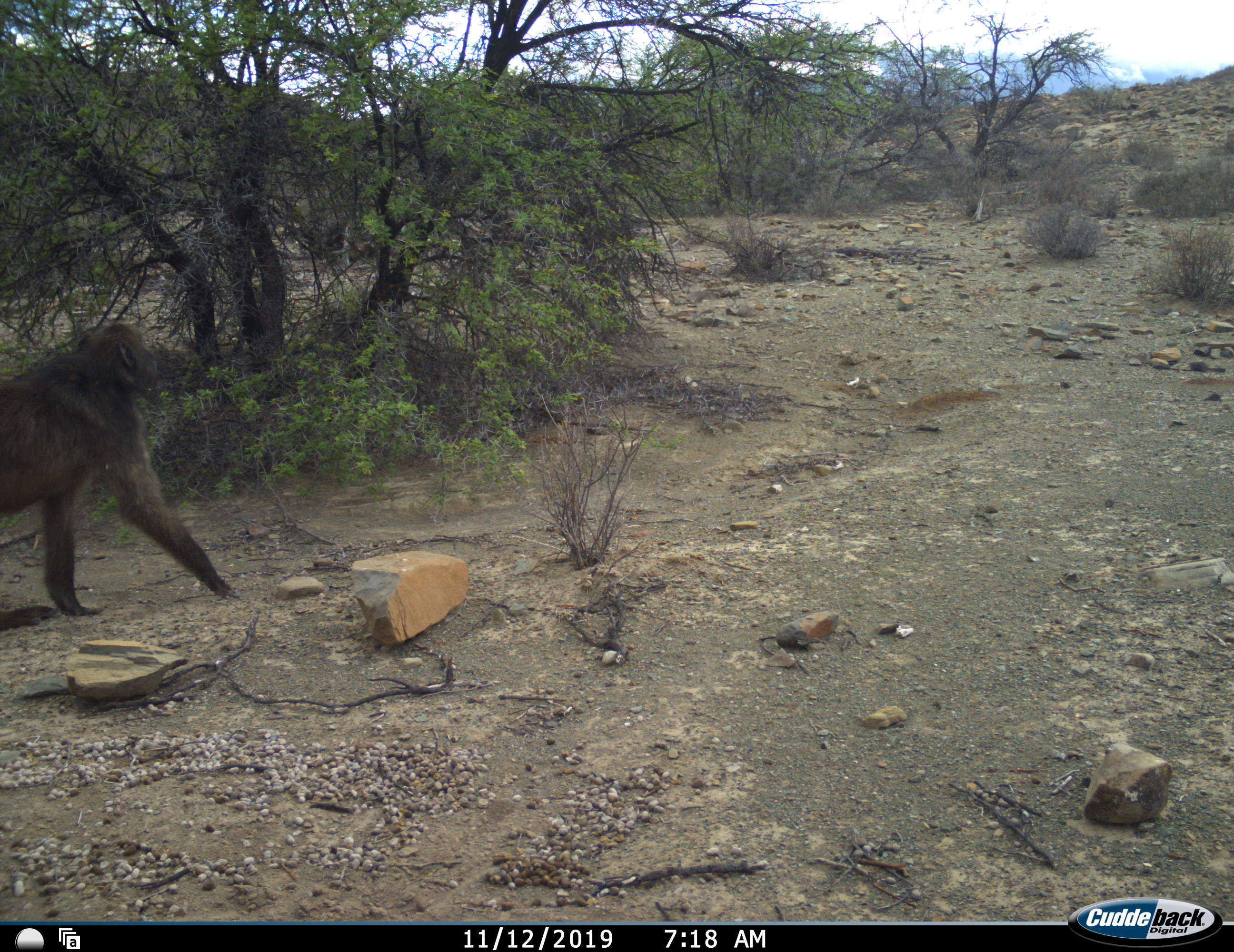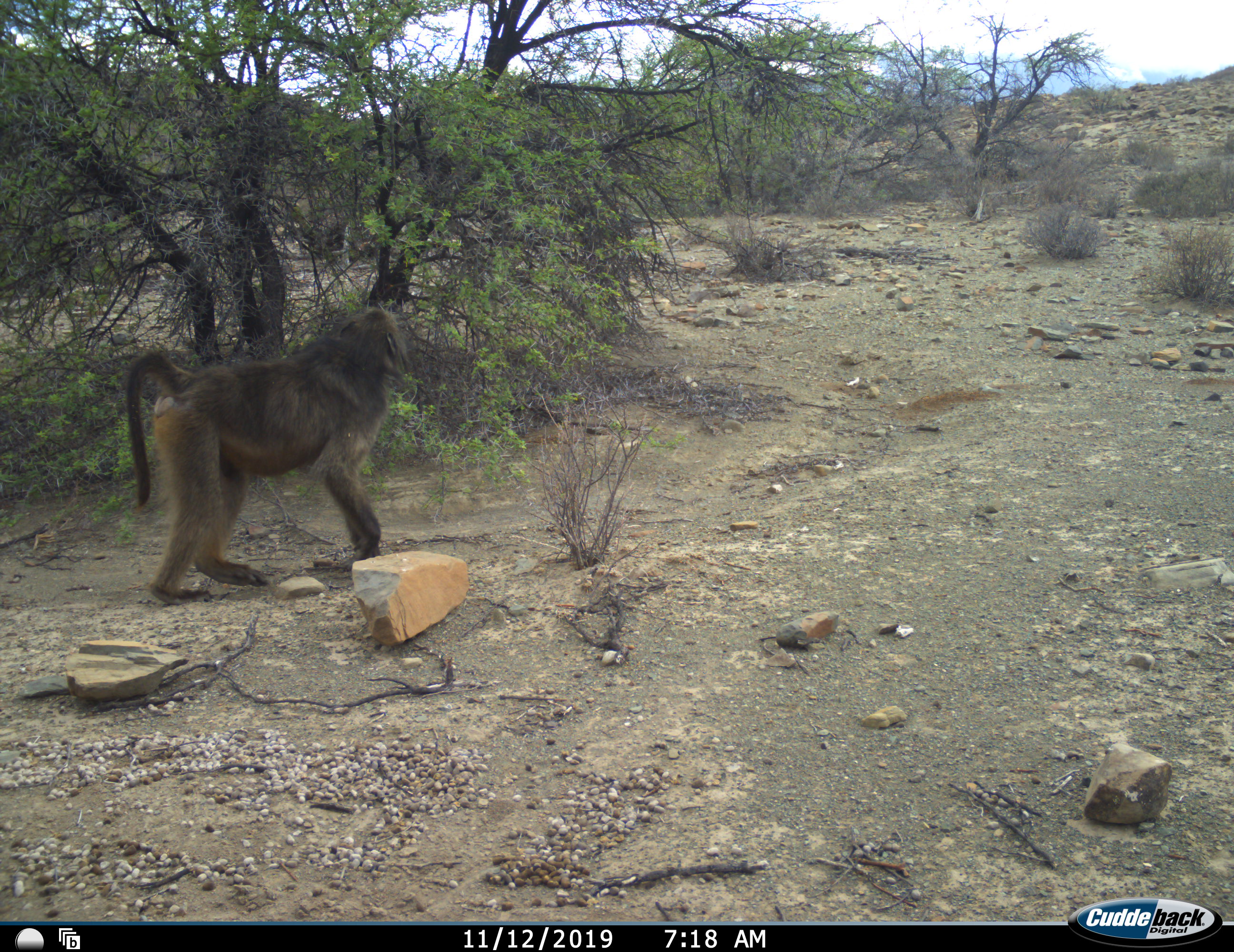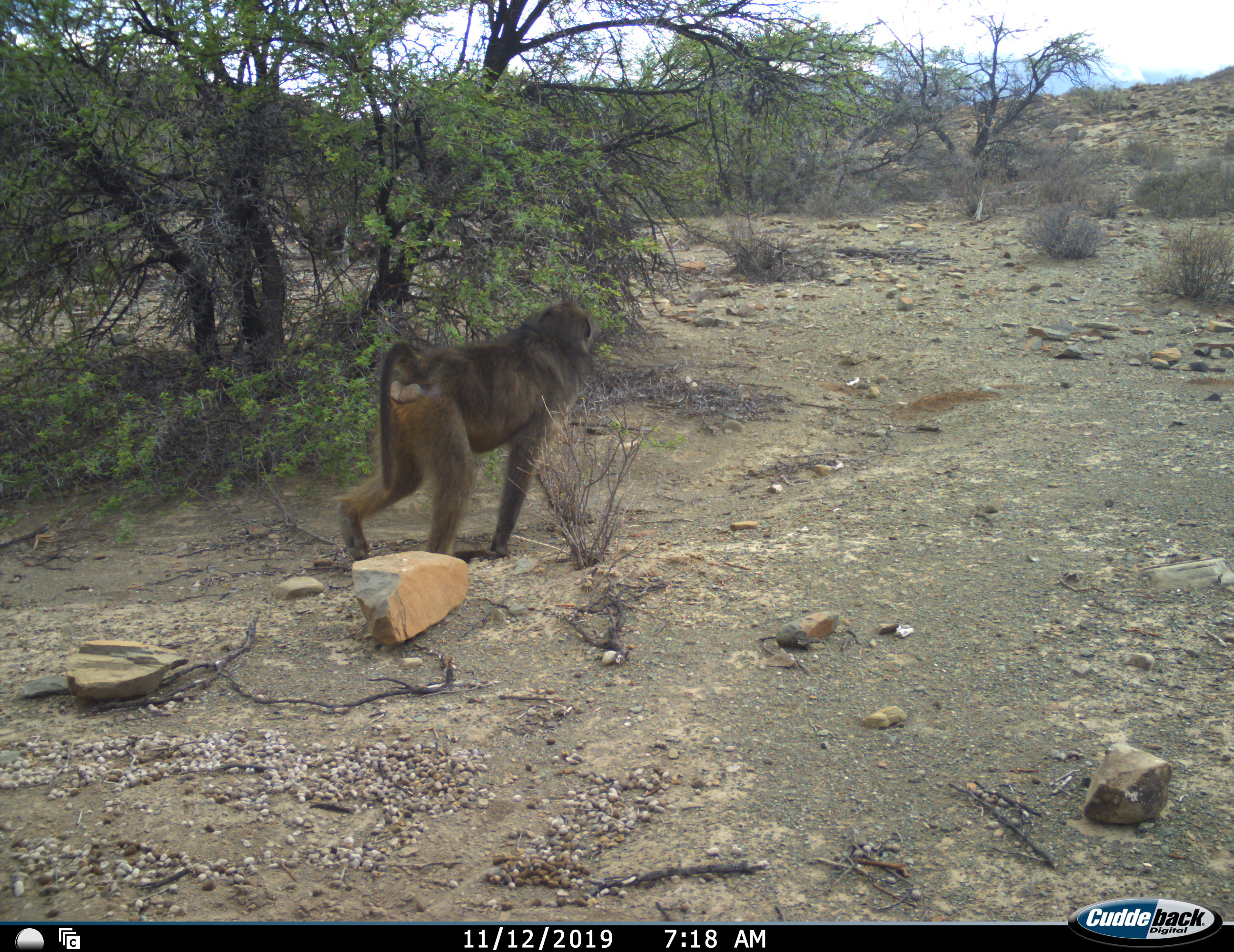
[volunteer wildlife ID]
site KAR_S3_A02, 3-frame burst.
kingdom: Animalia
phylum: Chordata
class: Mammalia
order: Primates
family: Cercopithecidae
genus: Papio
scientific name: Papio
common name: baboon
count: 1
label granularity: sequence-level